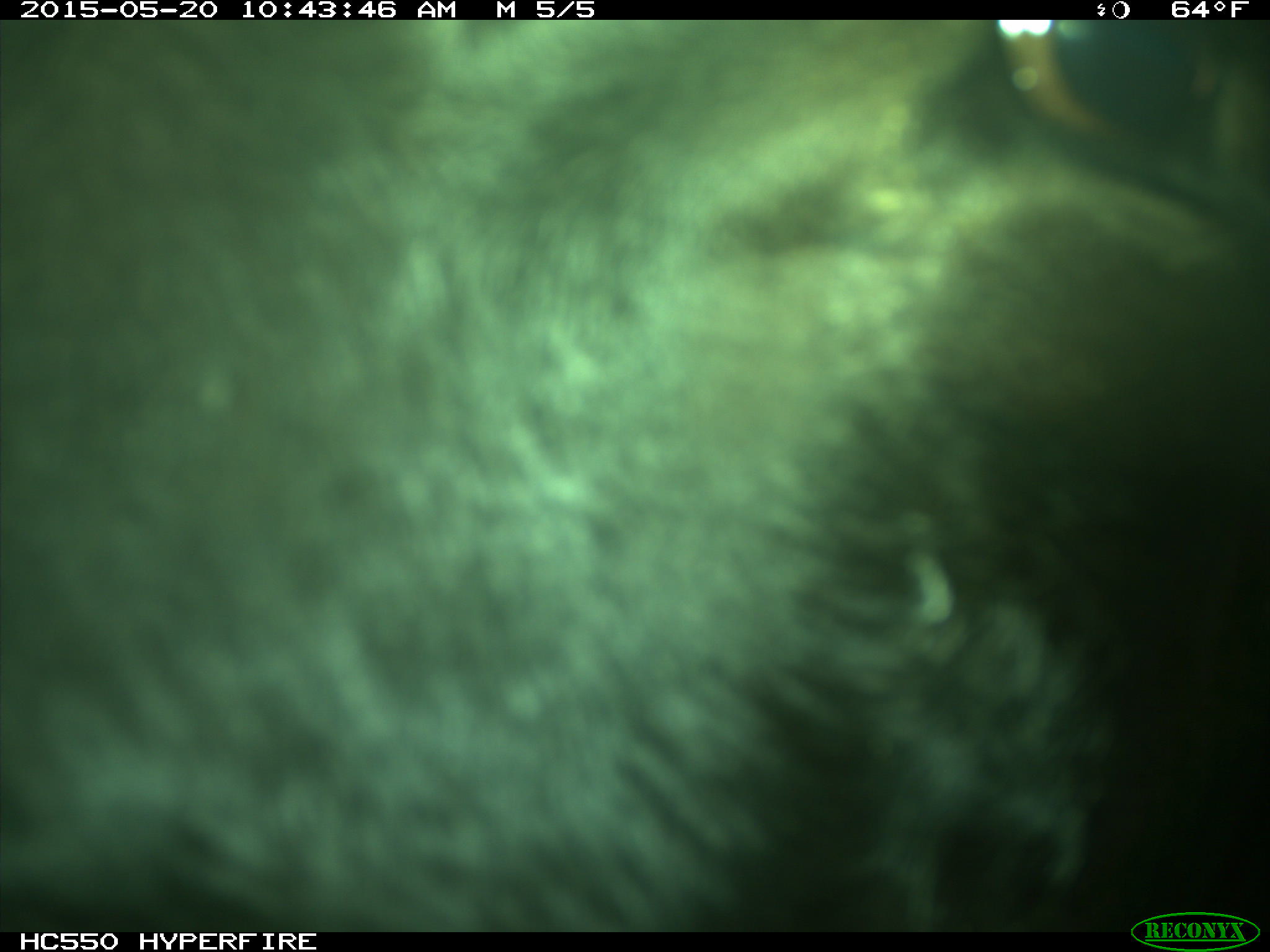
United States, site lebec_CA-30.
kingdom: Animalia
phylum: Chordata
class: Mammalia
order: Artiodactyla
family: Bovidae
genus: Bos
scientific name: Bos taurus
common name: domestic cow